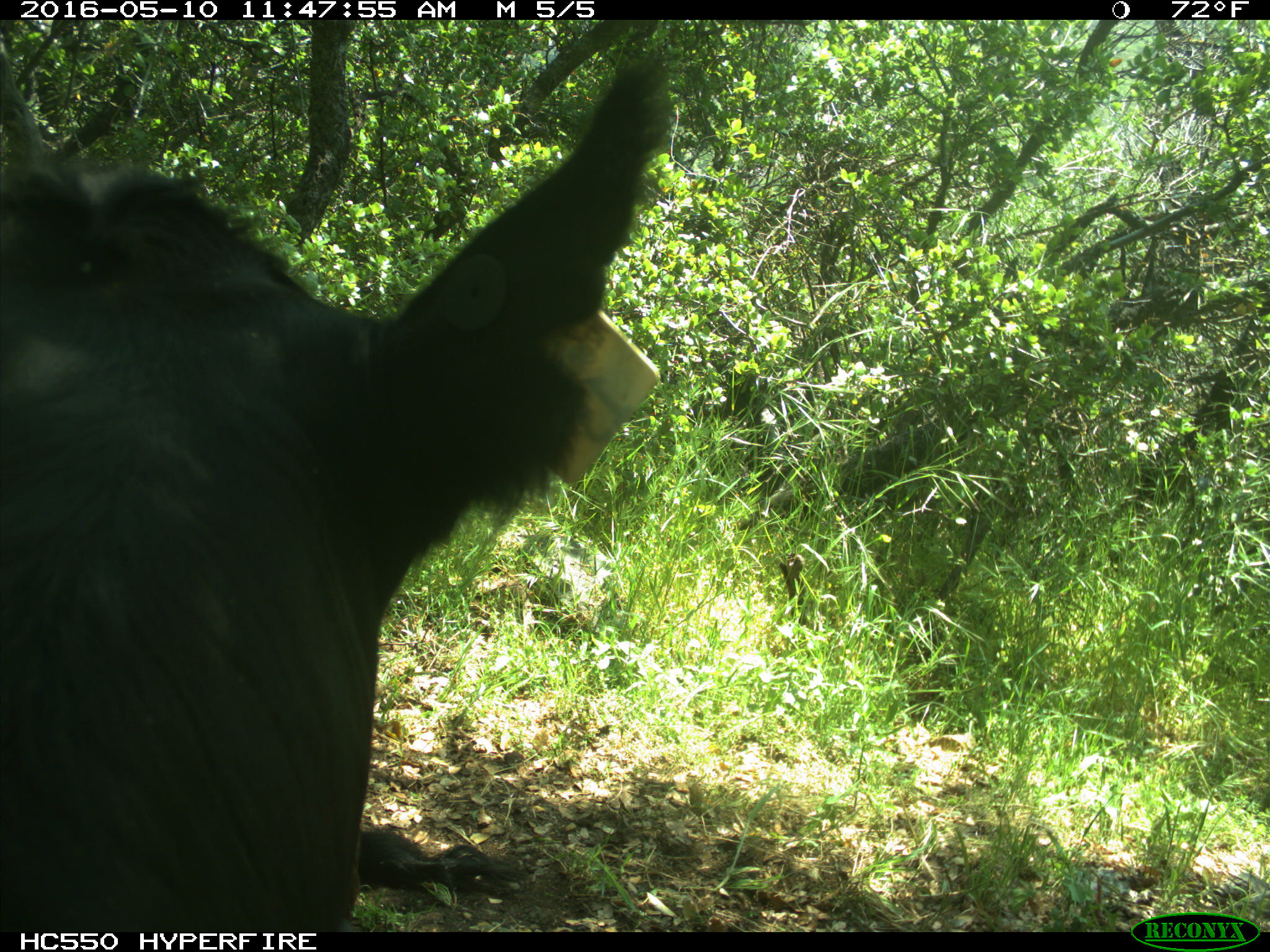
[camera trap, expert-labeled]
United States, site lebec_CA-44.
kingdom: Animalia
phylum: Chordata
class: Mammalia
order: Artiodactyla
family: Bovidae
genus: Bos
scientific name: Bos taurus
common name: domestic cow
Bos taurus (domestic cow).